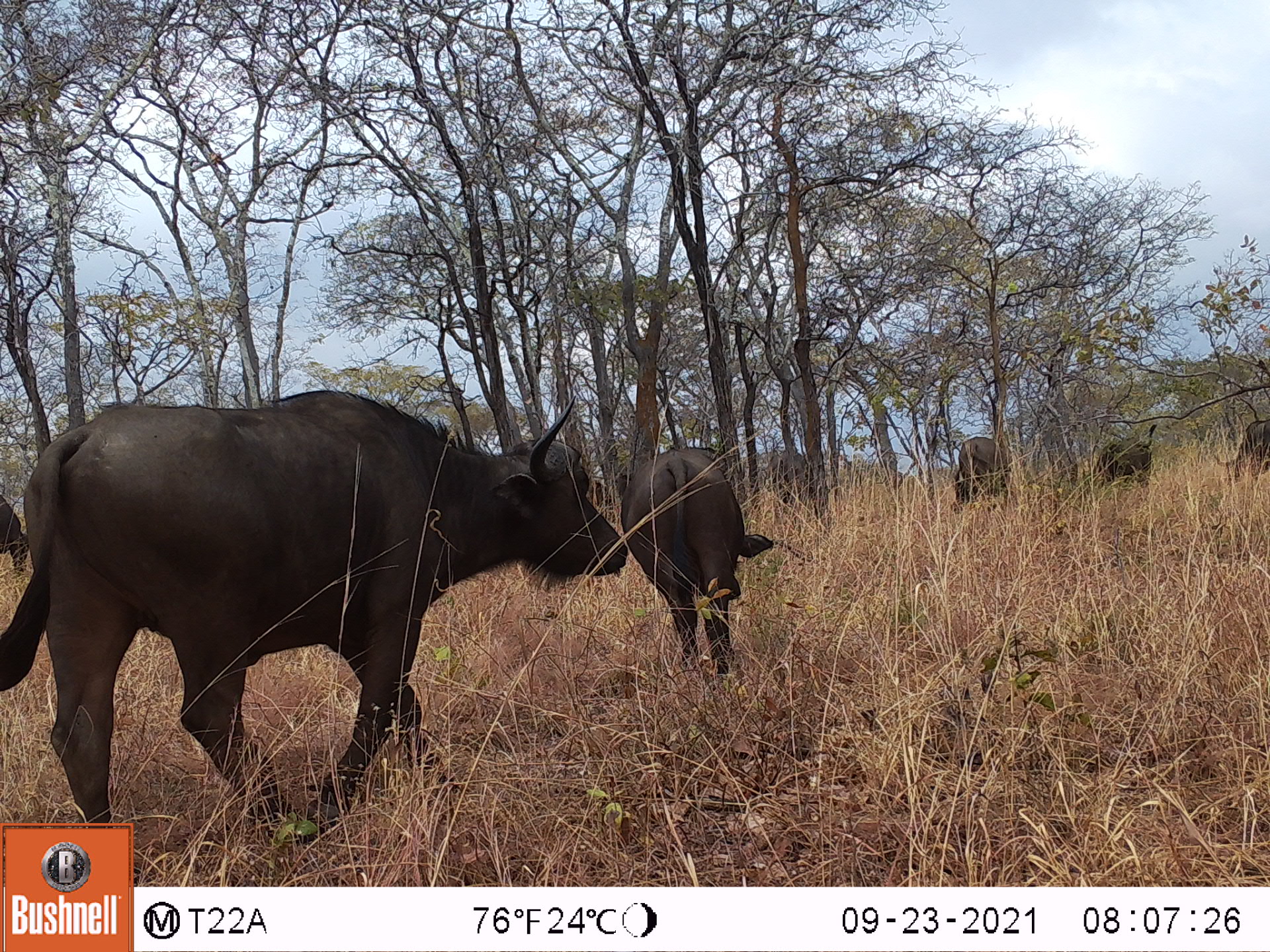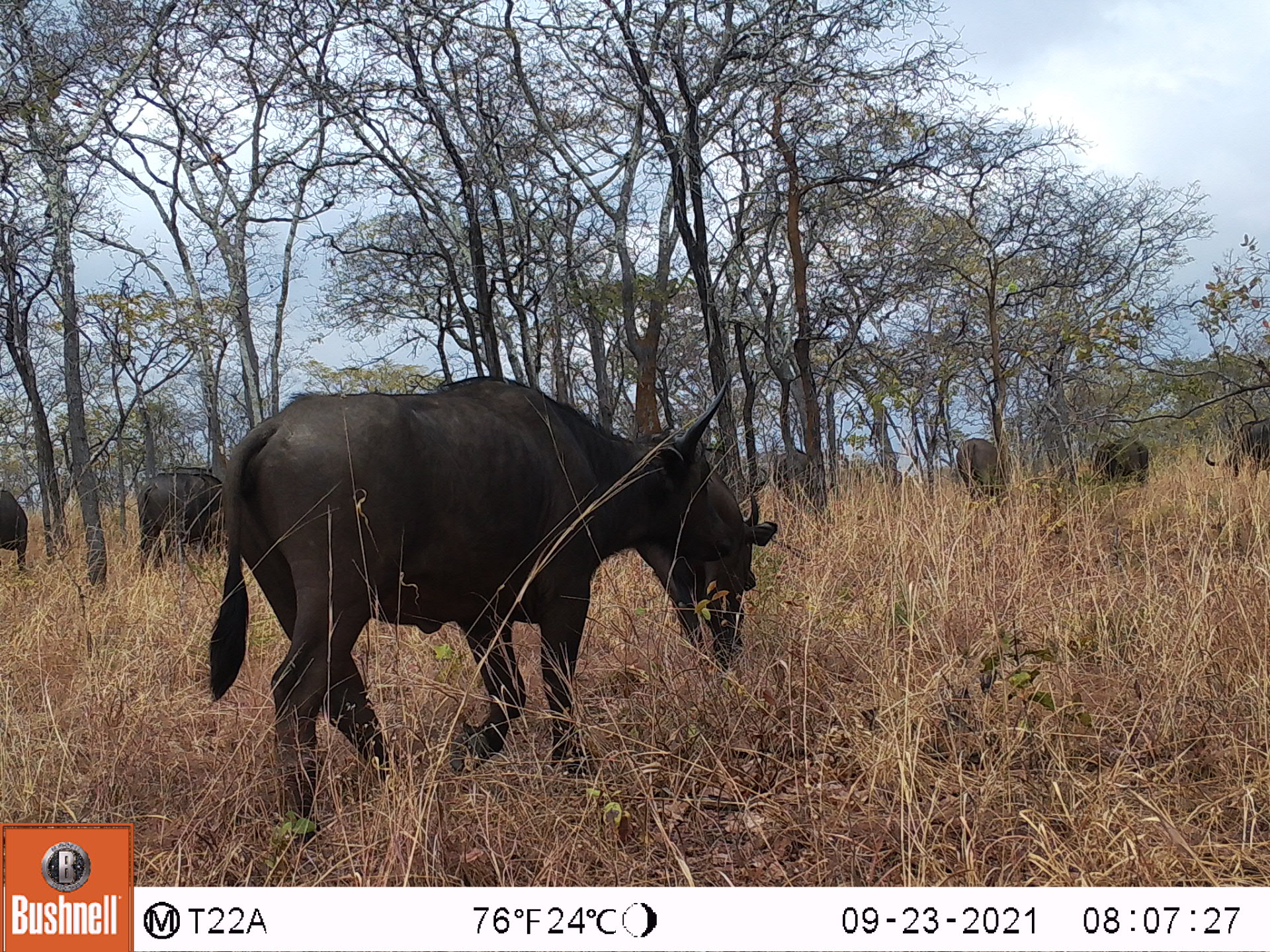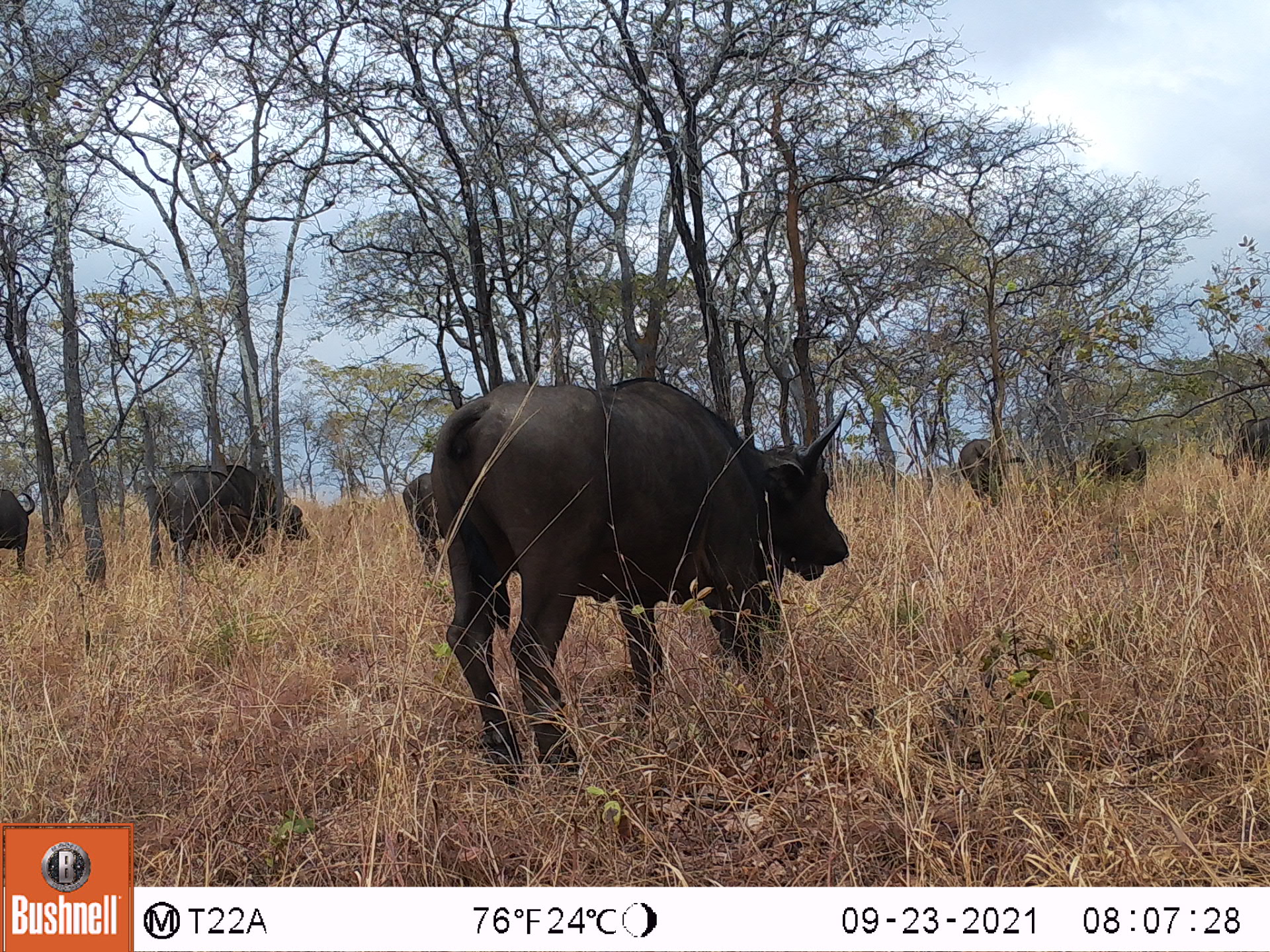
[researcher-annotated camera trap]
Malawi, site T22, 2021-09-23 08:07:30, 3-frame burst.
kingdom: Animalia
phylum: Chordata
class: Mammalia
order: Artiodactyla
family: Bovidae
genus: Syncerus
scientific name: Syncerus caffer caffer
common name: cape buffalo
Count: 6.